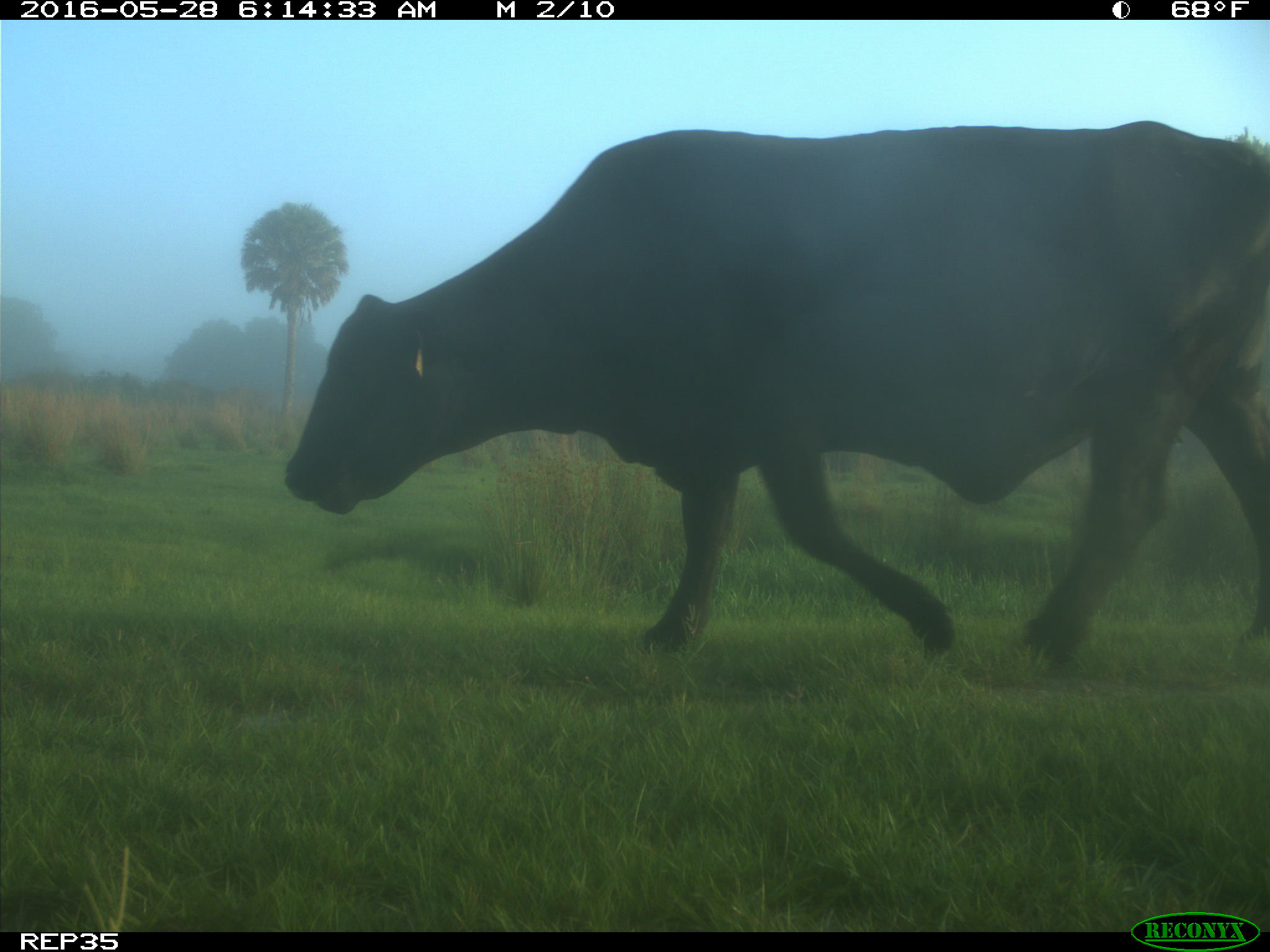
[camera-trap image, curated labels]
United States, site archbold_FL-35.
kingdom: Animalia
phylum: Chordata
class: Mammalia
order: Artiodactyla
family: Bovidae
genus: Bos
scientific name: Bos taurus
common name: domestic cow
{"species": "Bos taurus (domestic cow)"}